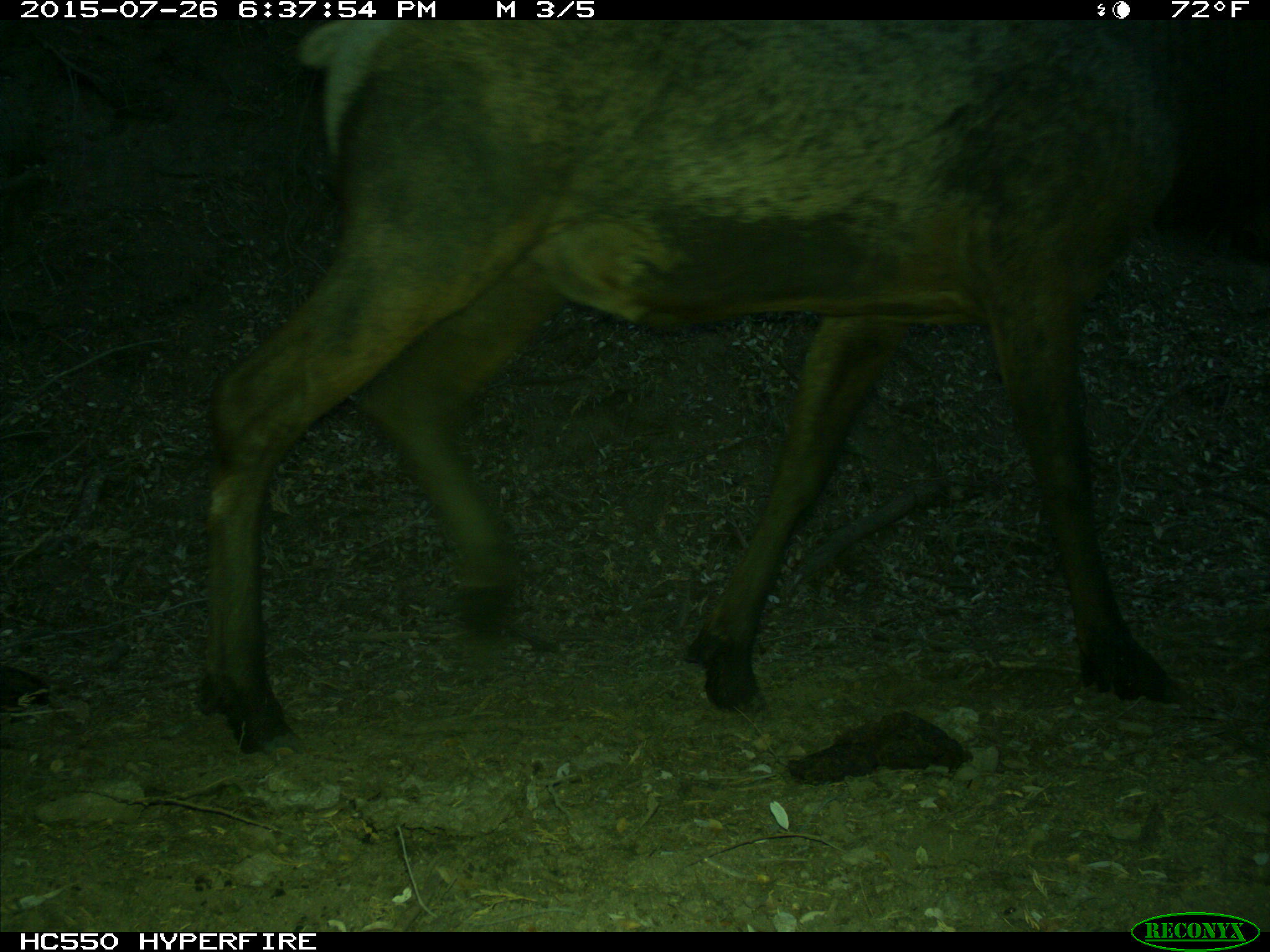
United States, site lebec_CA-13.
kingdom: Animalia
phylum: Chordata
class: Mammalia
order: Artiodactyla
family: Cervidae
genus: Cervus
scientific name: Cervus canadensis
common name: elk